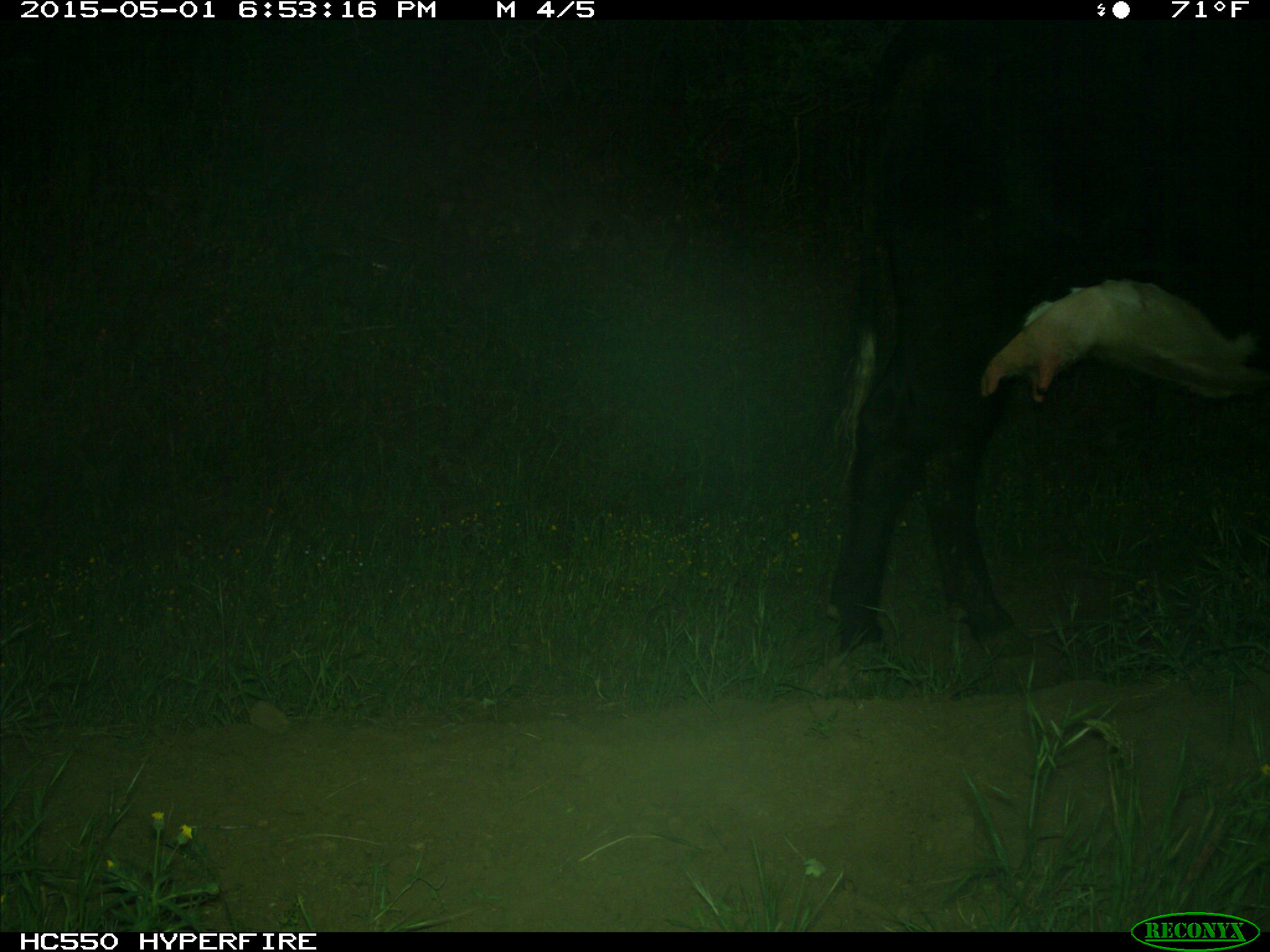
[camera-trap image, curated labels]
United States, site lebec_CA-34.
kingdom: Animalia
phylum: Chordata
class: Mammalia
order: Artiodactyla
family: Bovidae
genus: Bos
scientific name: Bos taurus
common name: domestic cow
Bos taurus (domestic cow).